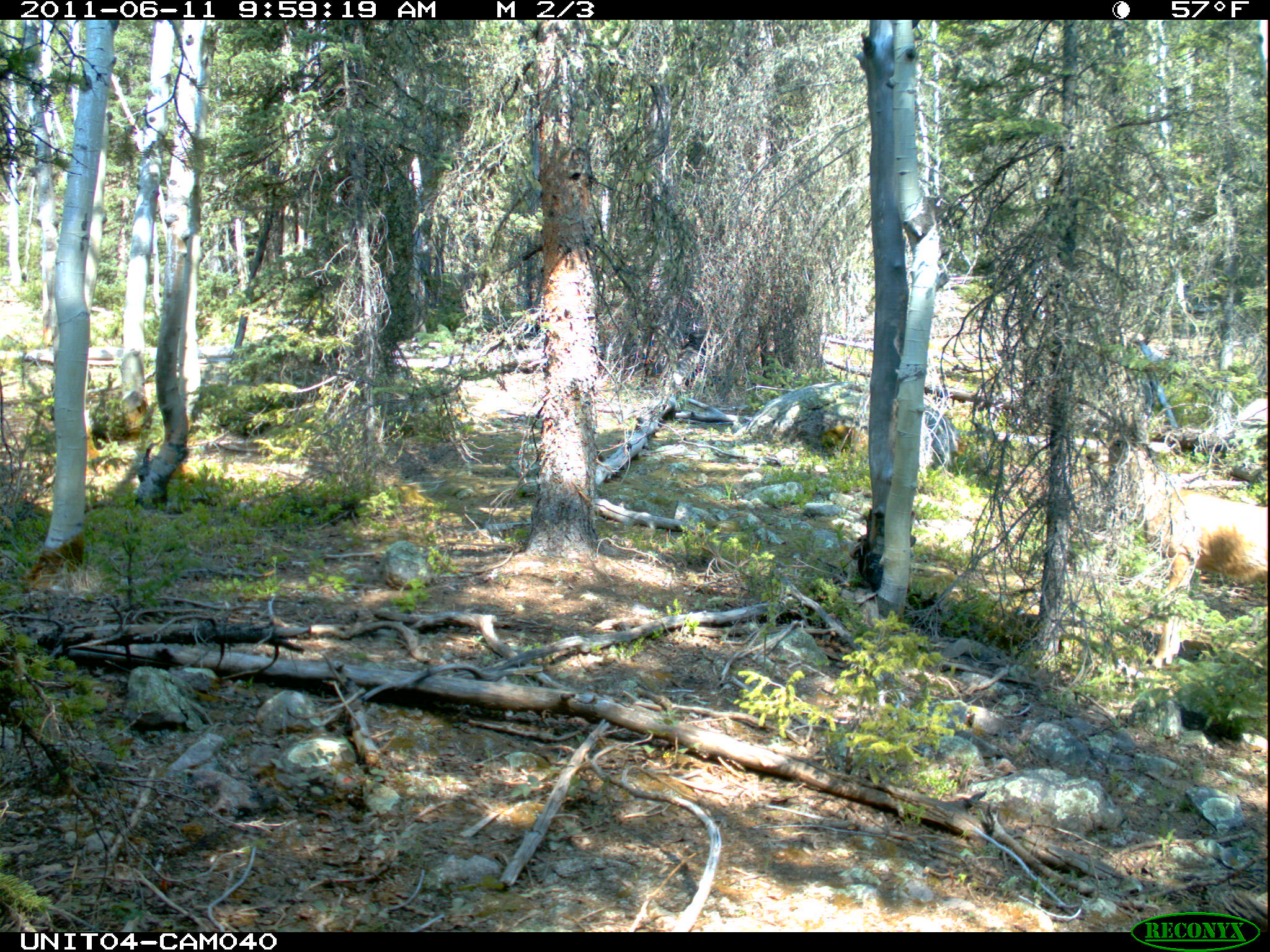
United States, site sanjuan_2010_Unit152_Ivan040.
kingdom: Animalia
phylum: Chordata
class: Mammalia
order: Artiodactyla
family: Cervidae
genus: Odocoileus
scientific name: Odocoileus hemionus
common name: mule deer